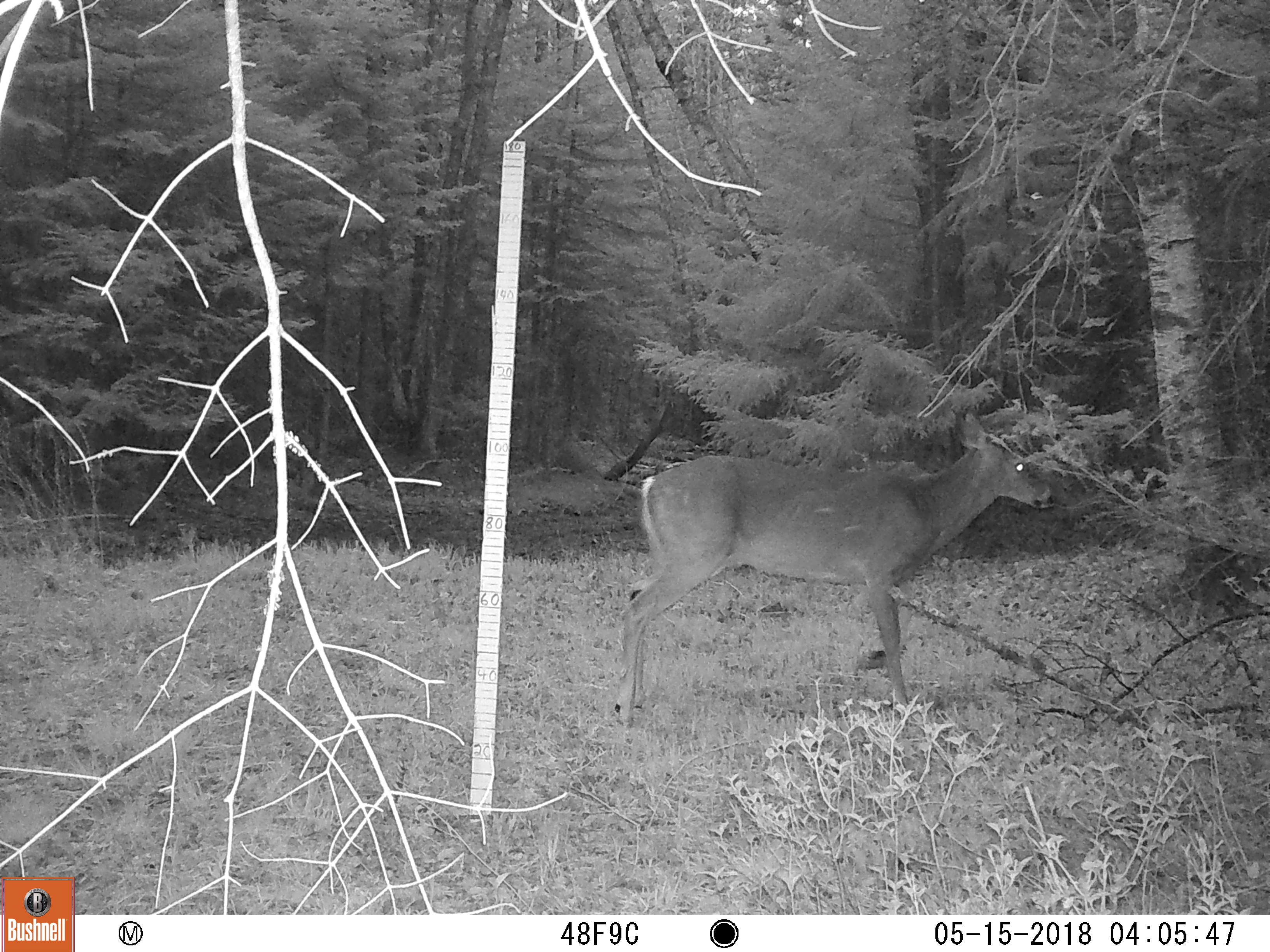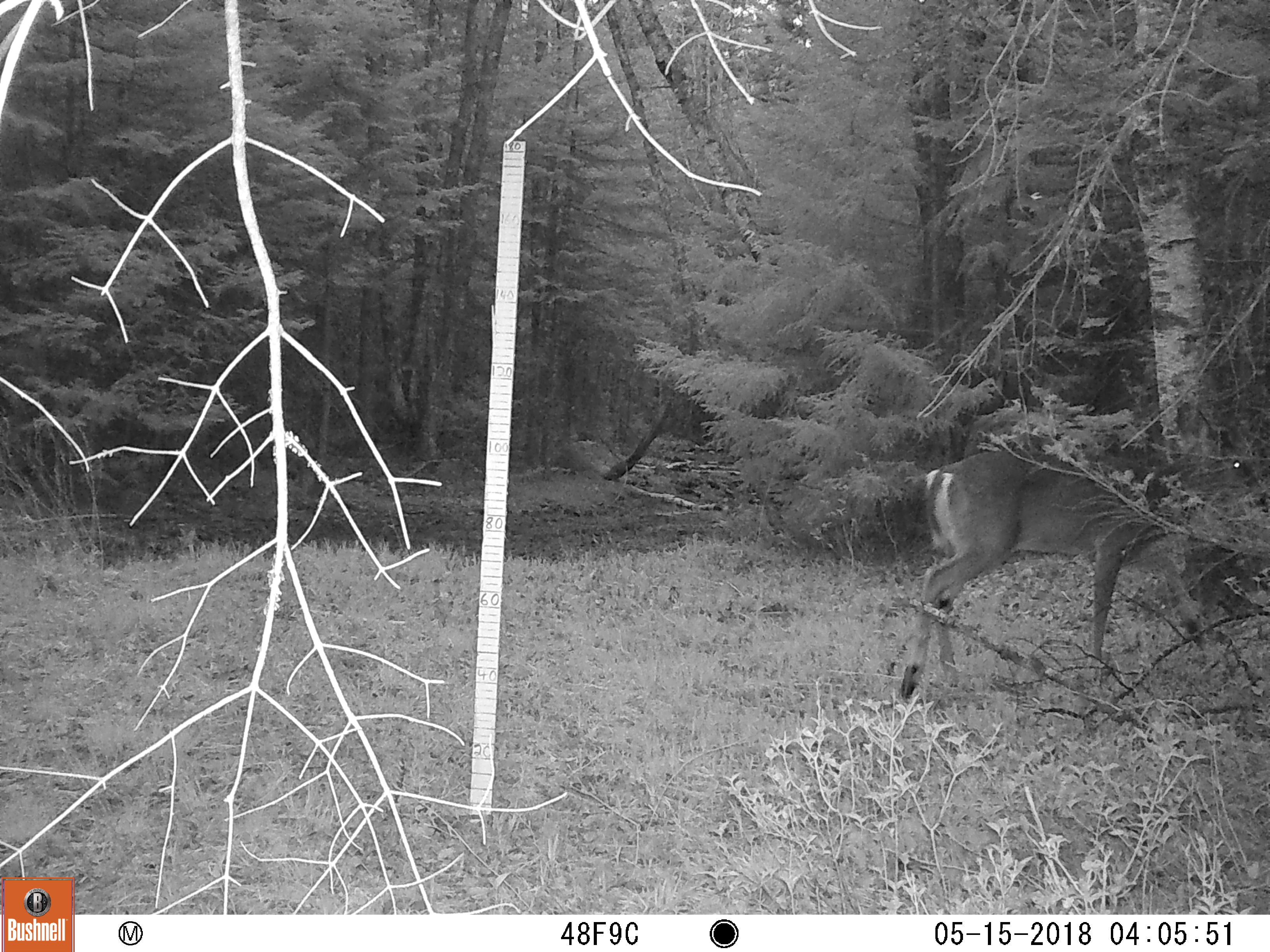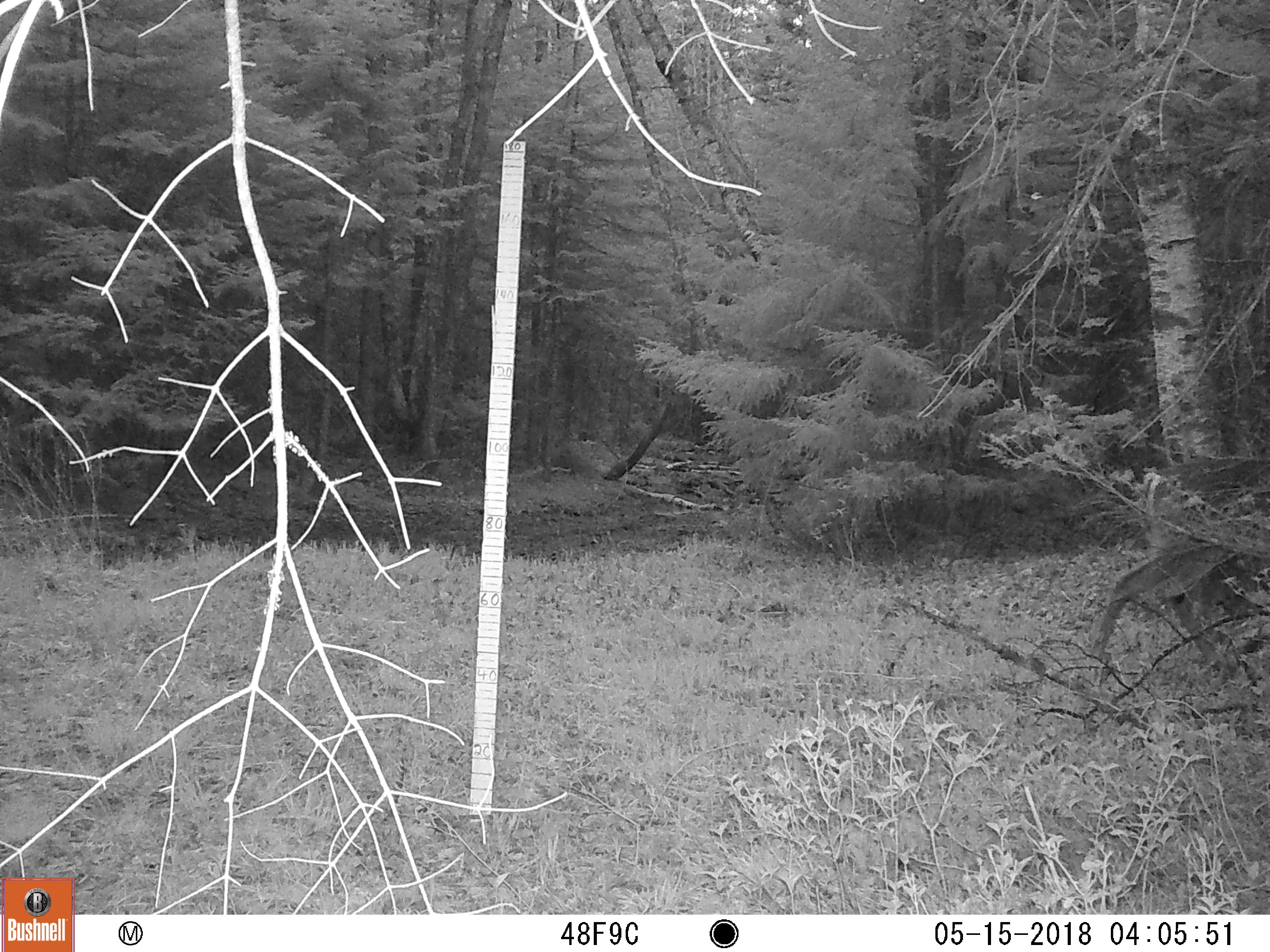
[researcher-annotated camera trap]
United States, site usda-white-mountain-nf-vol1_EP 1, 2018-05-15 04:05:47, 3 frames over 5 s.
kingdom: Animalia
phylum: Chordata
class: Mammalia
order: Artiodactyla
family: Cervidae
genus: Odocoileus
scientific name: Odocoileus virginianus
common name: white-tailed deer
White-tailed deer (Odocoileus virginianus).